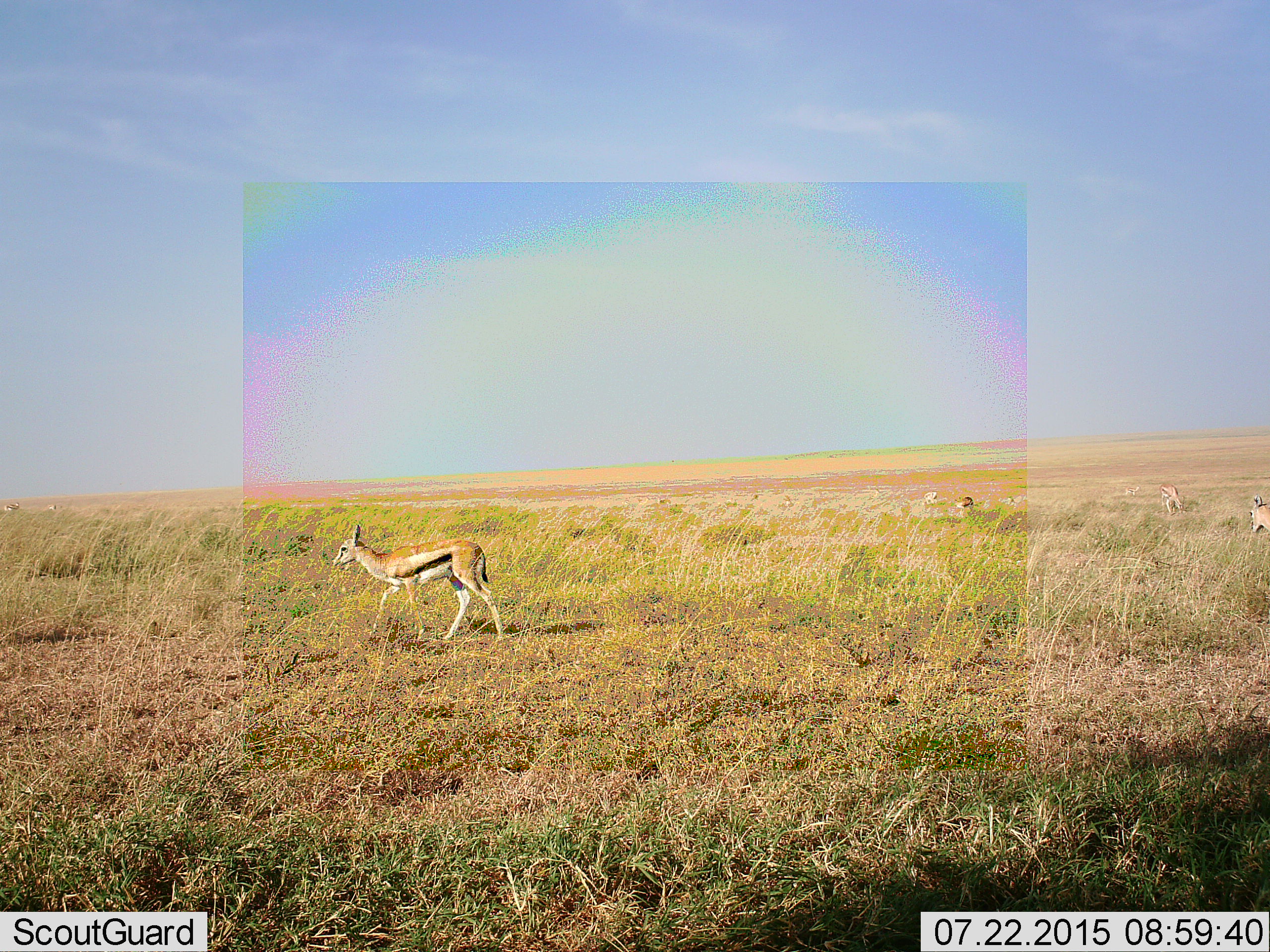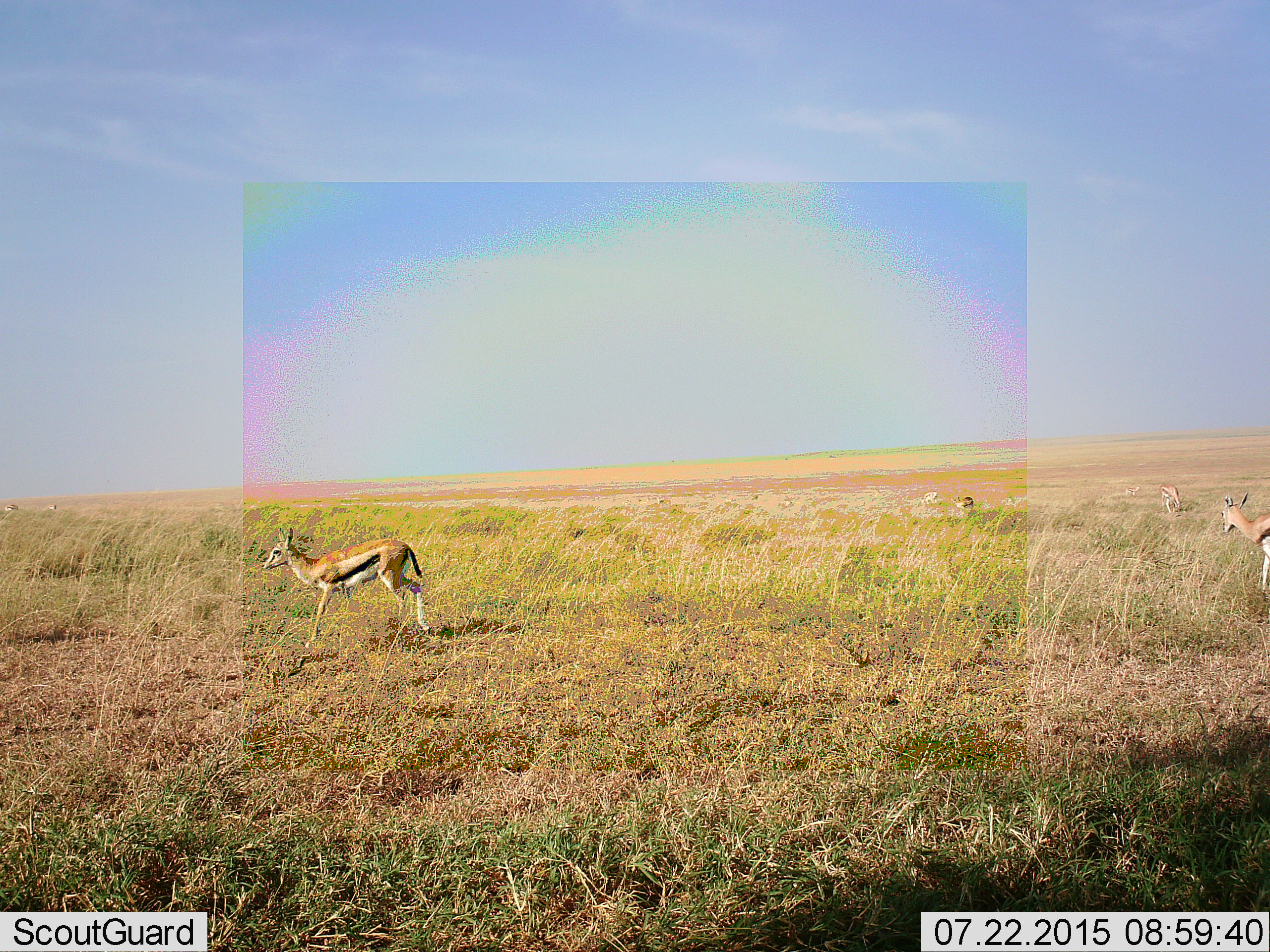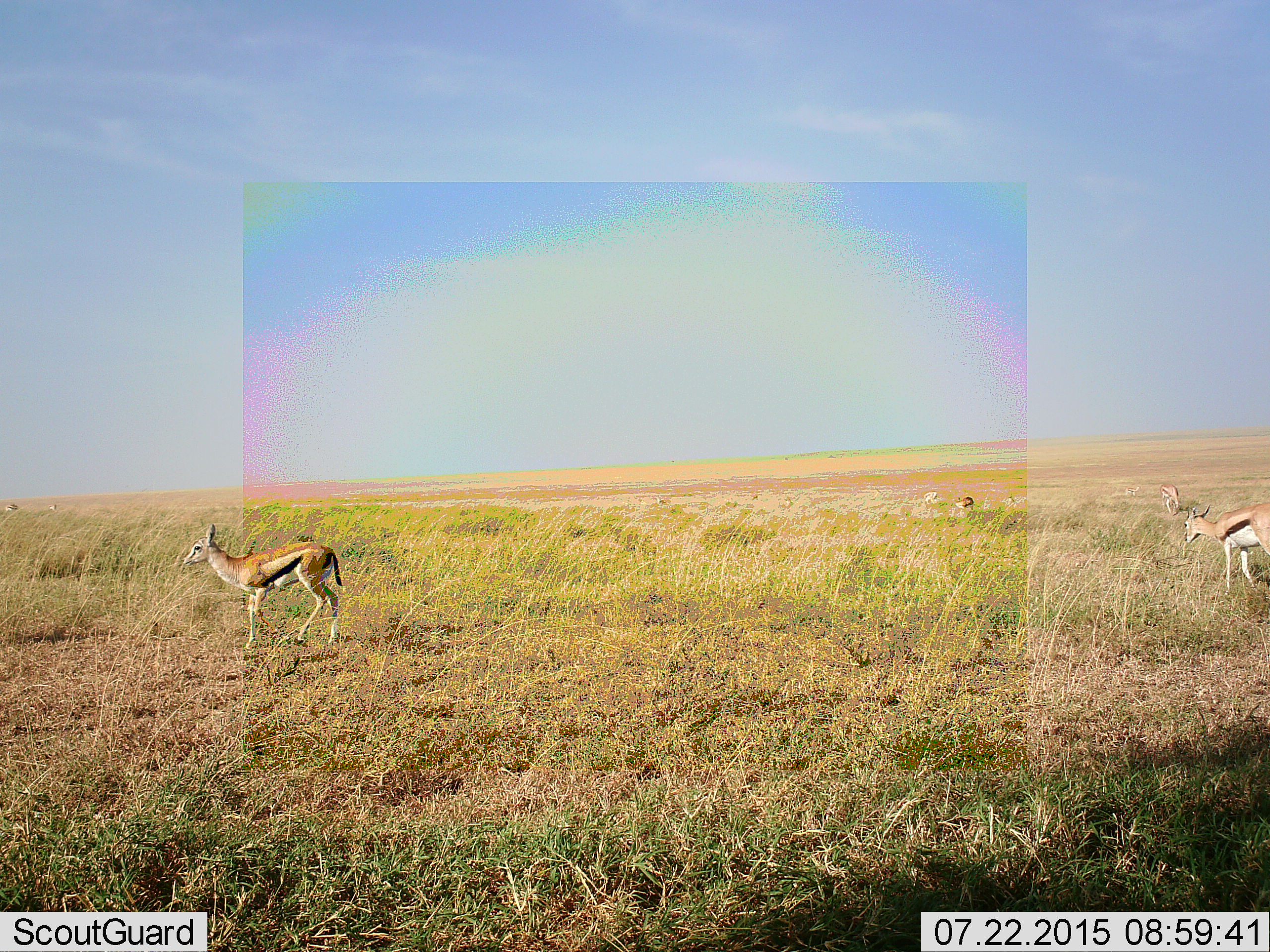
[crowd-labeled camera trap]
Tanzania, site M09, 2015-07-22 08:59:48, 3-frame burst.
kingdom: Animalia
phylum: Chordata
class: Mammalia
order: Artiodactyla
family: Bovidae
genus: Eudorcas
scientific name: Eudorcas thomsonii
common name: thomson's gazelle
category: gazellethomsons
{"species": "gazellethomsons (thomson's gazelle) (Eudorcas thomsonii)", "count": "7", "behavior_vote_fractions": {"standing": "100%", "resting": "0%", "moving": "62%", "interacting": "0%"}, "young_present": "12%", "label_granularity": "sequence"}